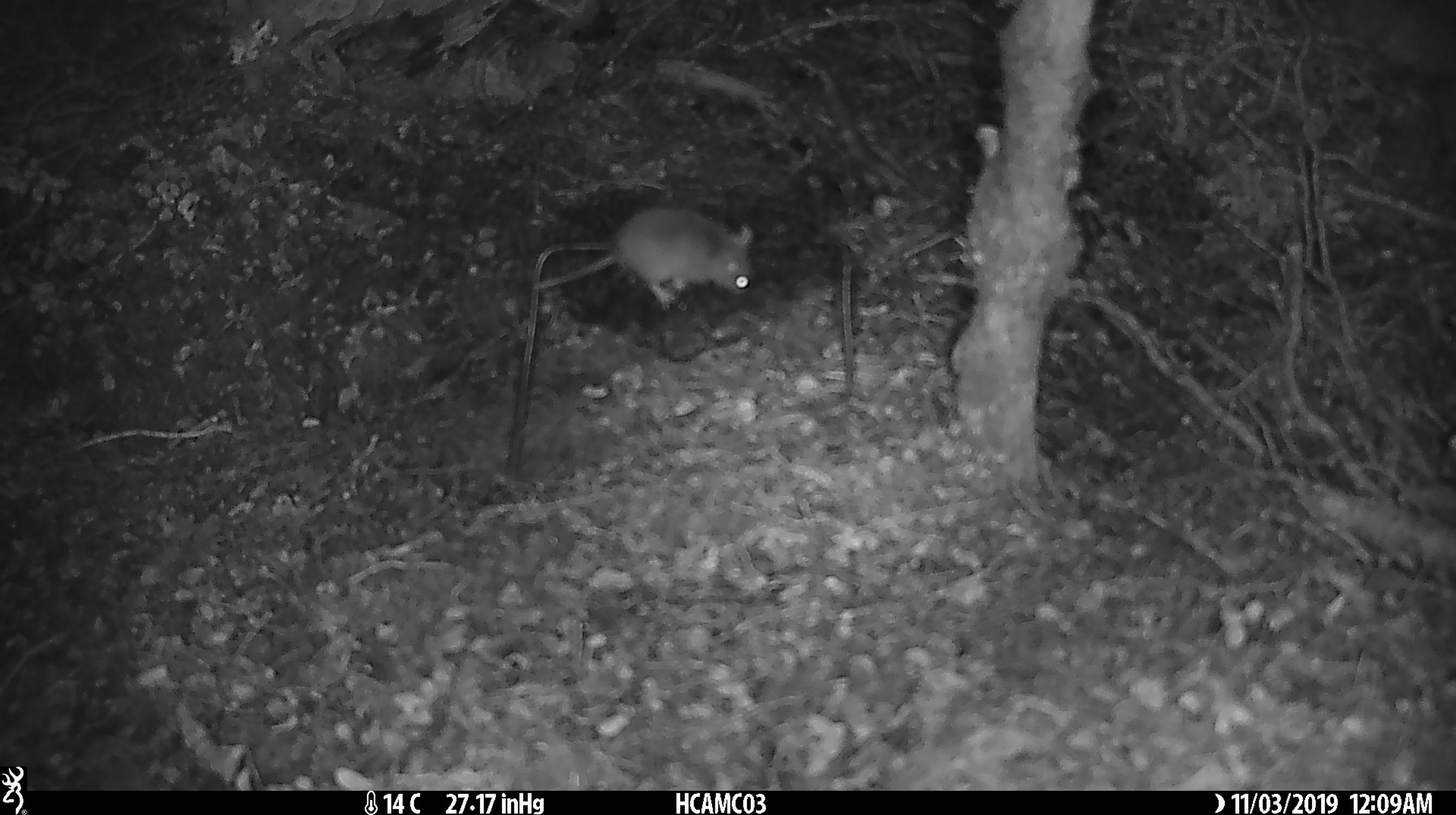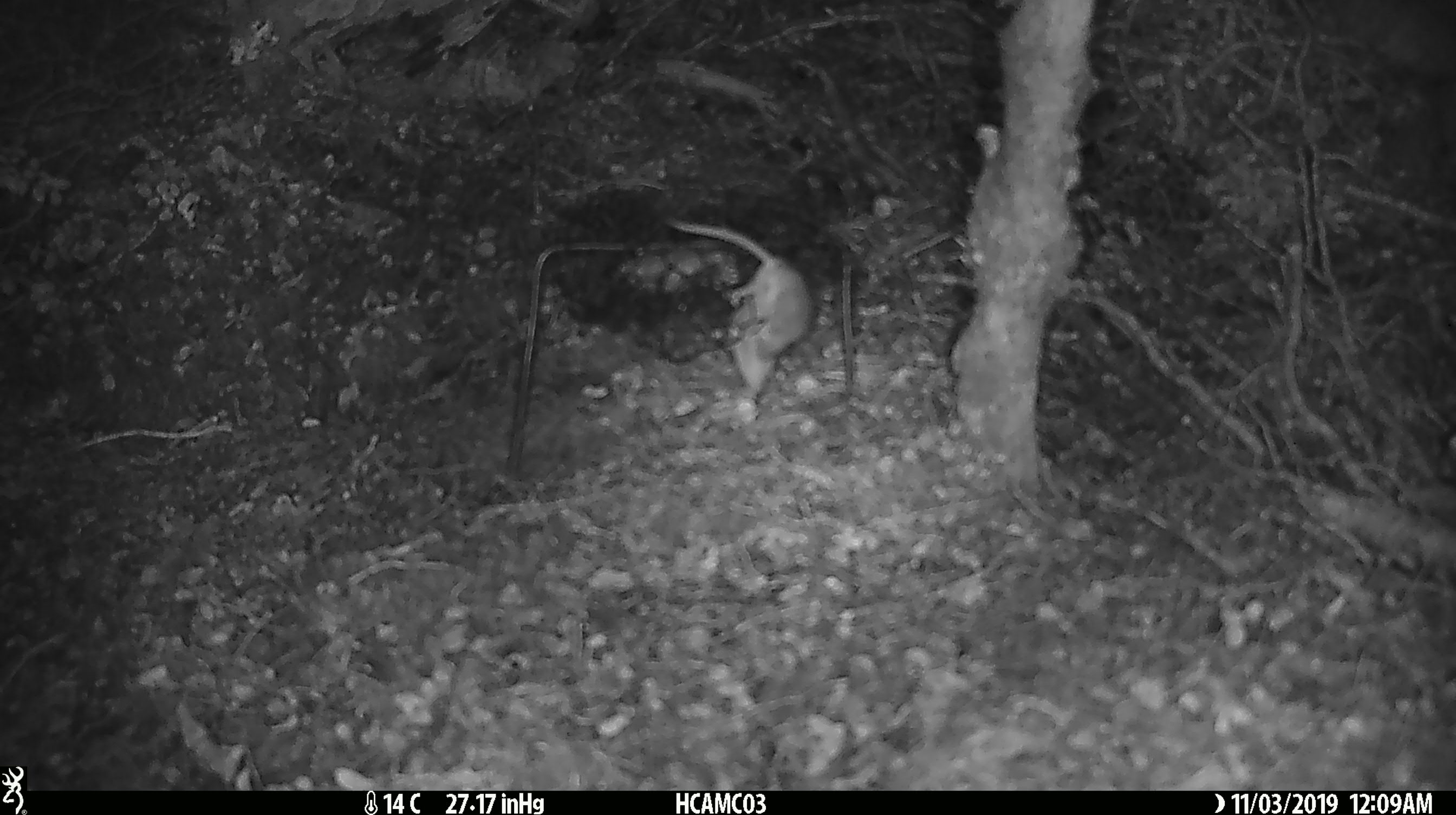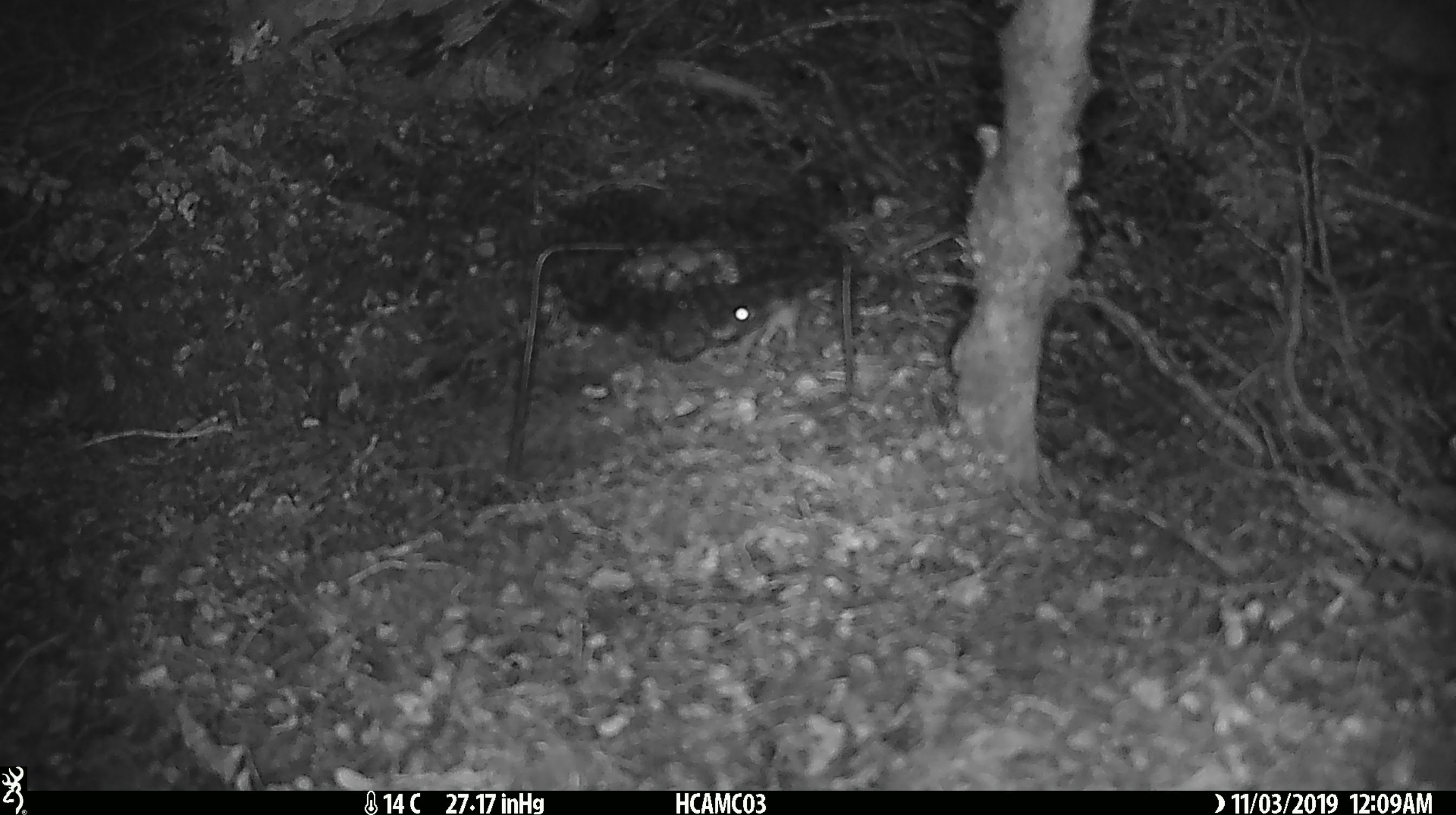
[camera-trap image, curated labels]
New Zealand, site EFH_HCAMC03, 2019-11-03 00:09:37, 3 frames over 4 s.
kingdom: Animalia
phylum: Chordata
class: Mammalia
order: Rodentia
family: Muridae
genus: Mus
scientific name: Mus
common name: mouse